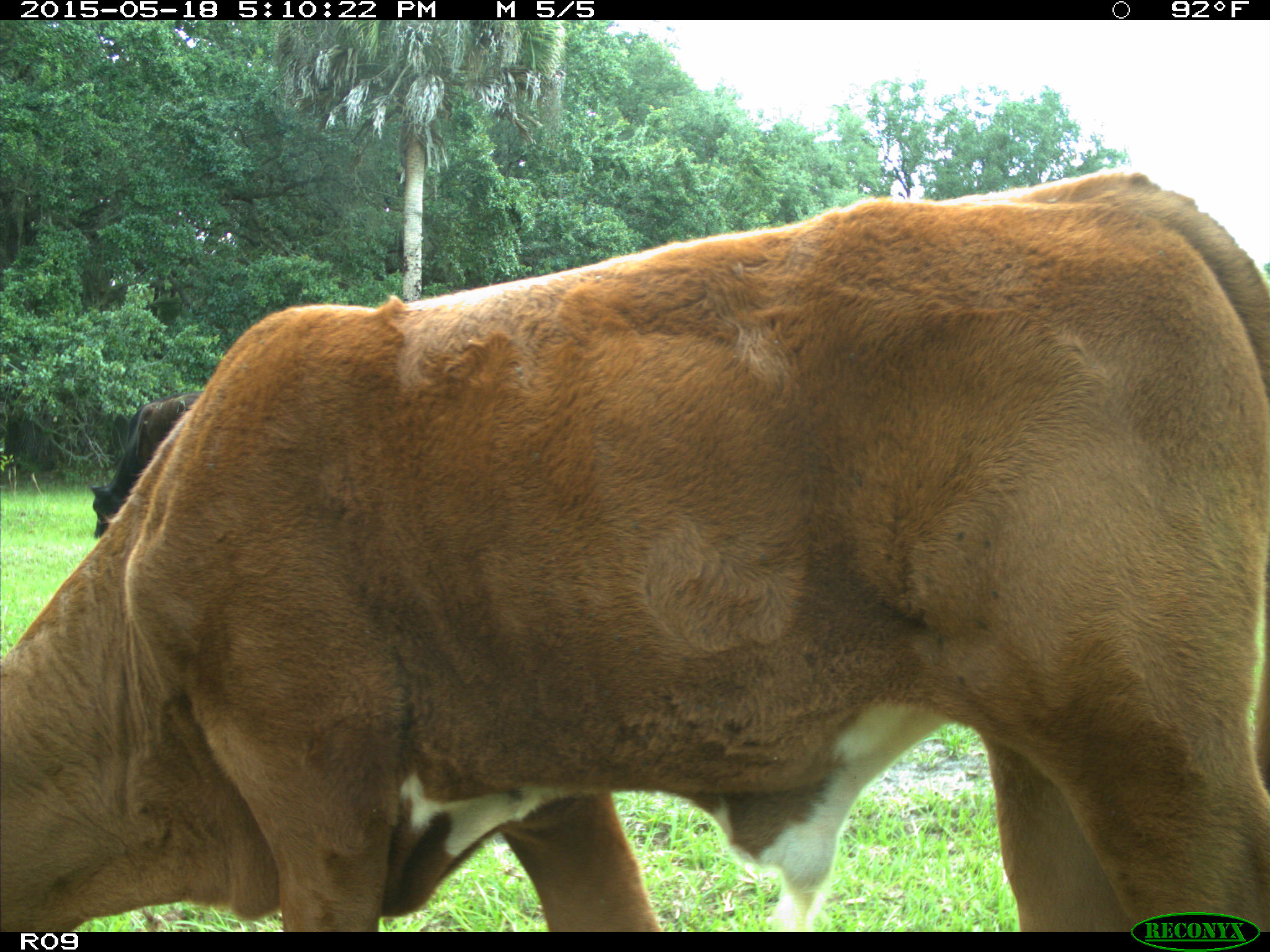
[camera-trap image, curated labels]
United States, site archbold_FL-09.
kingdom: Animalia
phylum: Chordata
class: Mammalia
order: Artiodactyla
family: Bovidae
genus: Bos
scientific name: Bos taurus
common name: domestic cow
Bos taurus (domestic cow).